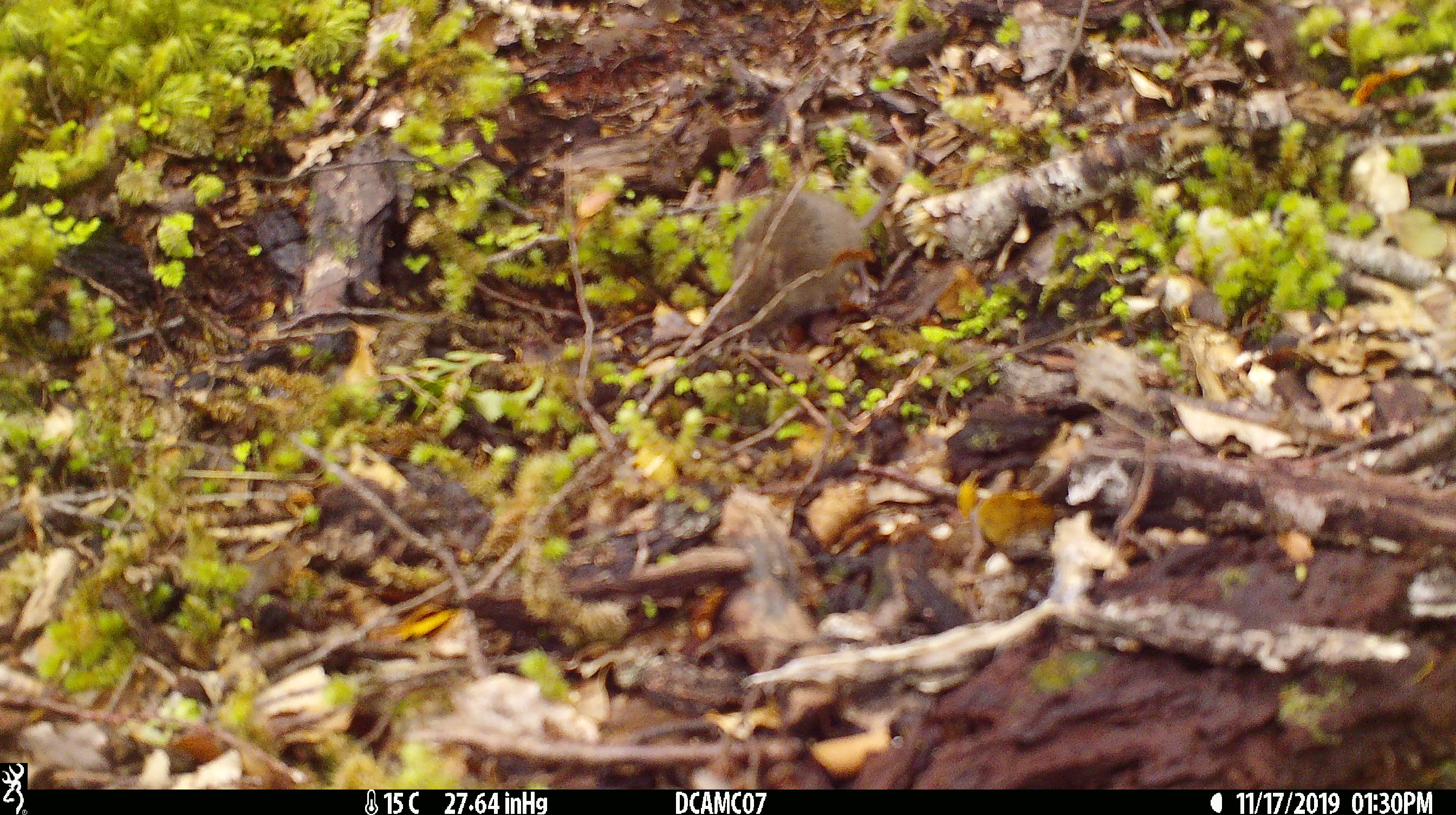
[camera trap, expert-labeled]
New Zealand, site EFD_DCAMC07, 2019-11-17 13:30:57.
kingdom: Animalia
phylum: Chordata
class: Mammalia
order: Rodentia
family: Muridae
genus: Mus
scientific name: Mus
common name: mouse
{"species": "mouse (Mus)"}